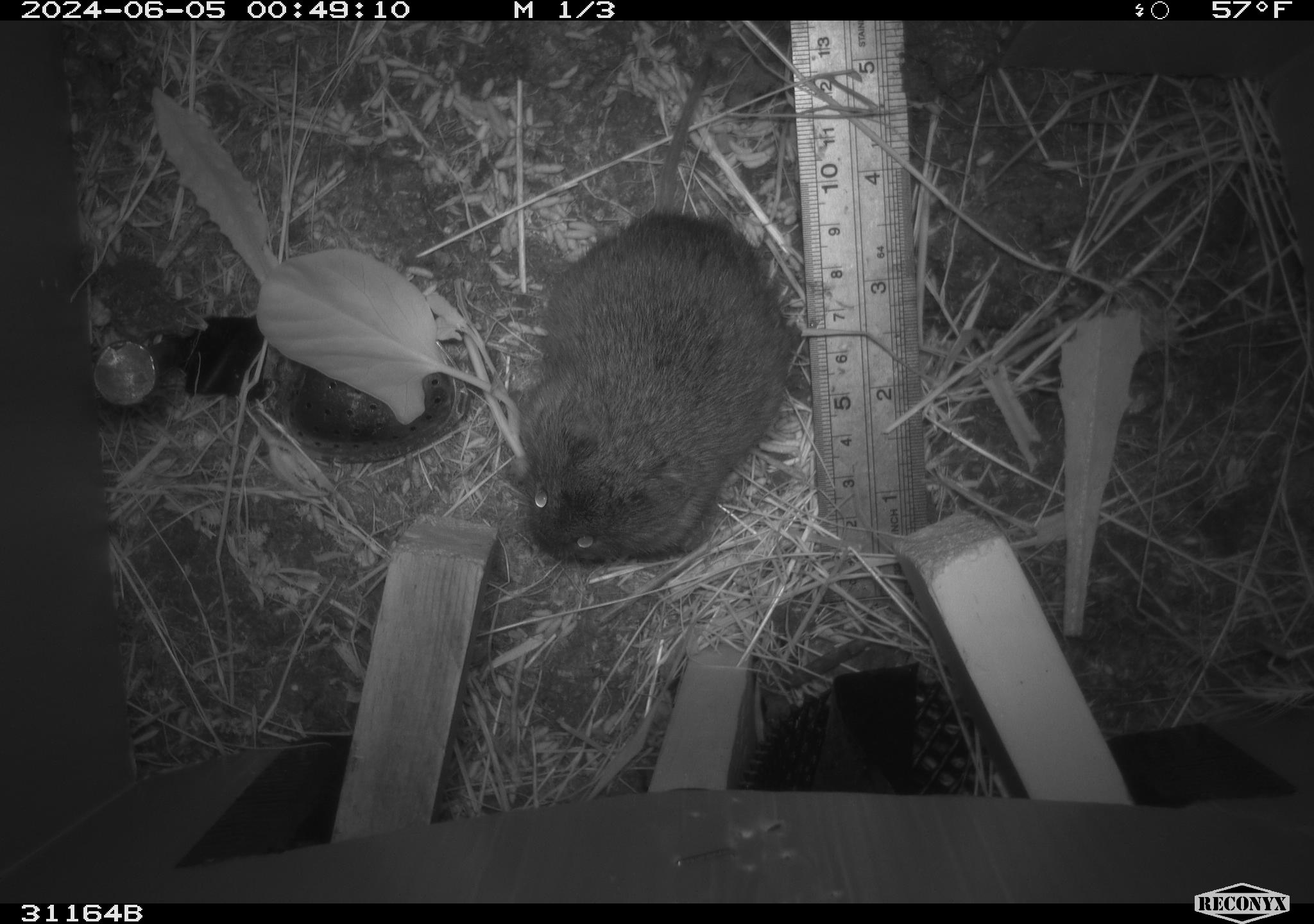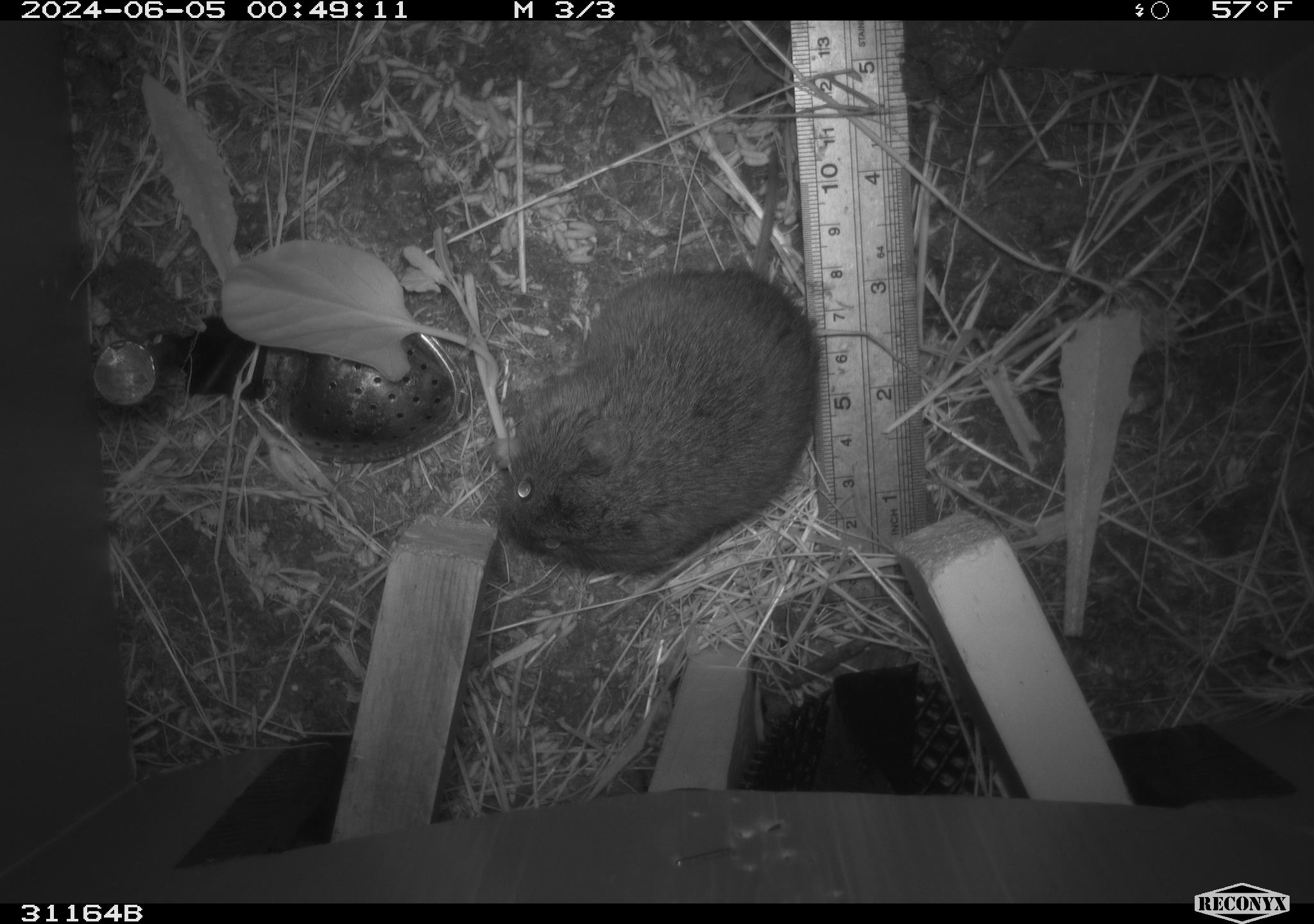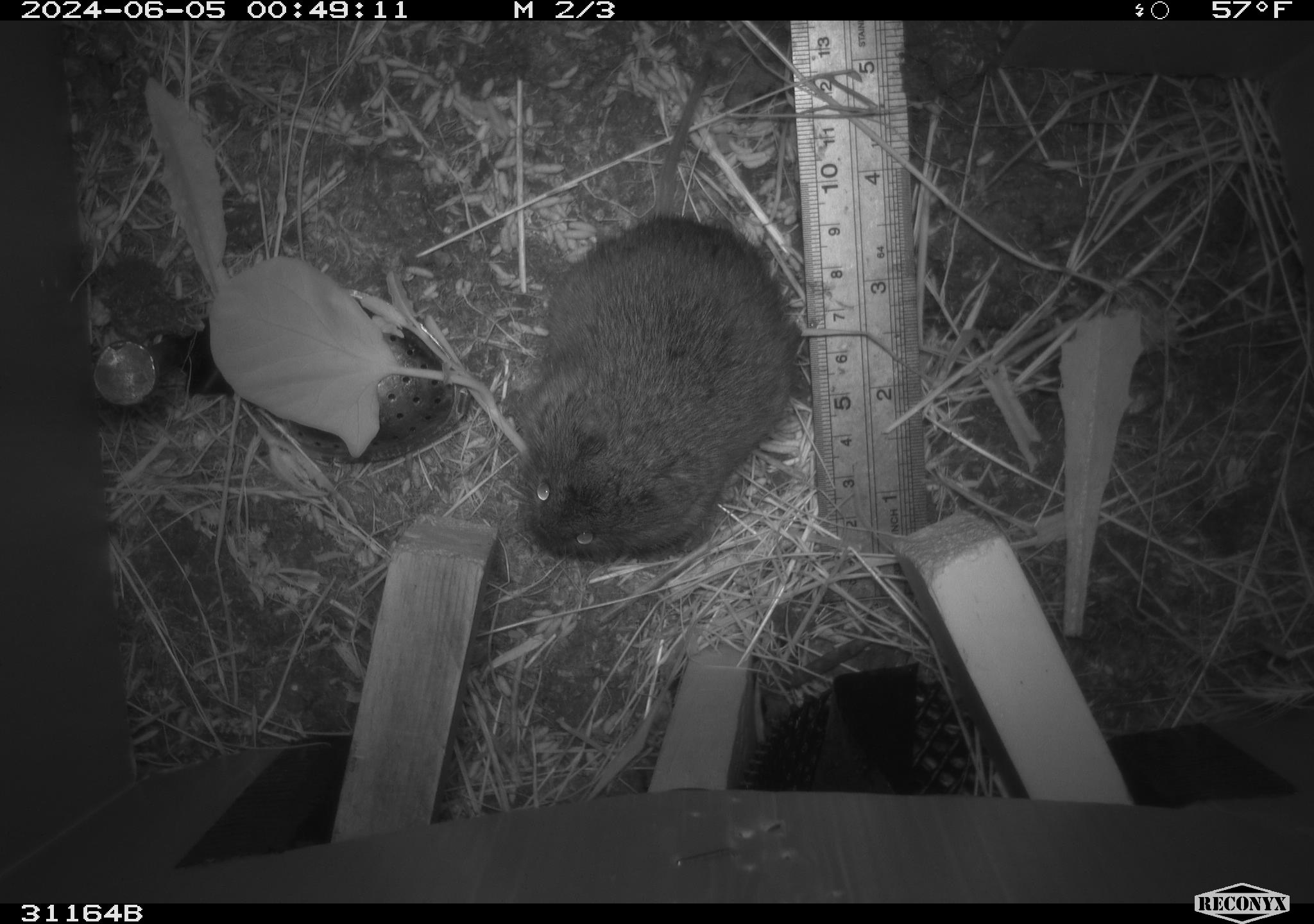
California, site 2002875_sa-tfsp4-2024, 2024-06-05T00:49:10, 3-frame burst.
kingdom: Animalia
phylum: Chordata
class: Mammalia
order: Rodentia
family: Cricetidae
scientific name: Arvicolinae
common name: voles, lemmings, and muskrats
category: arvicolinae subfamily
Arvicolinae subfamily (voles, lemmings, and muskrats) (Arvicolinae).